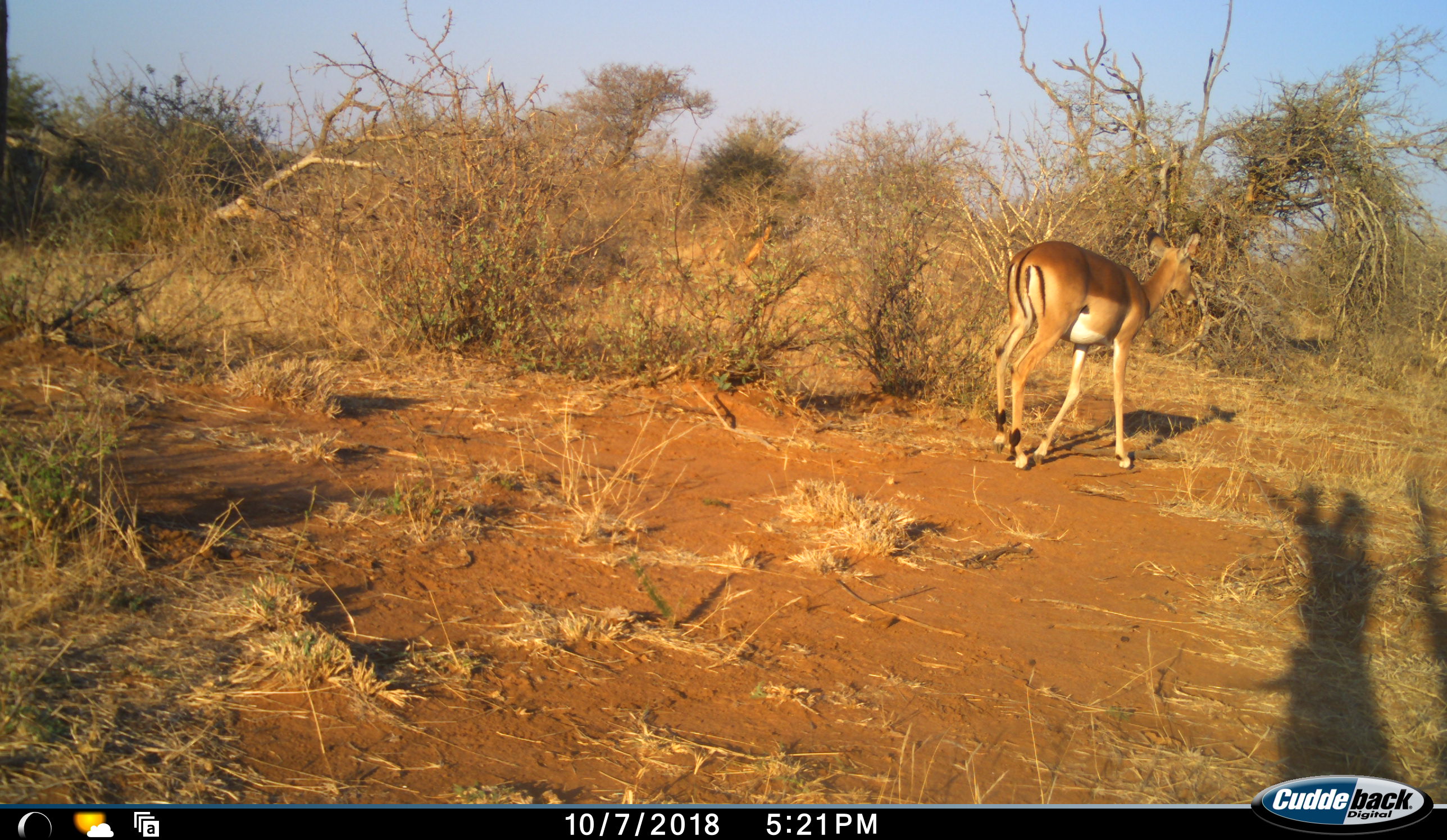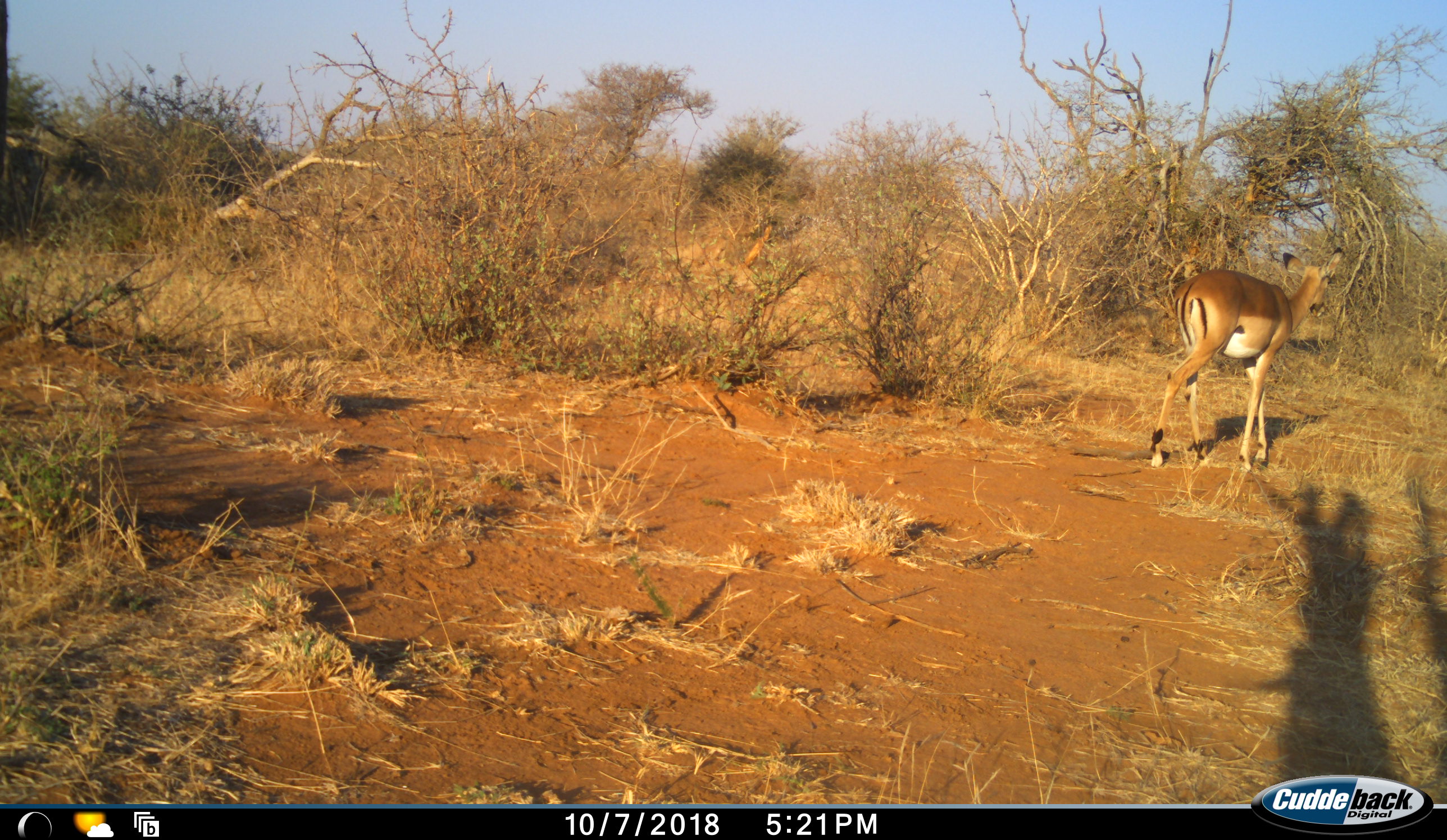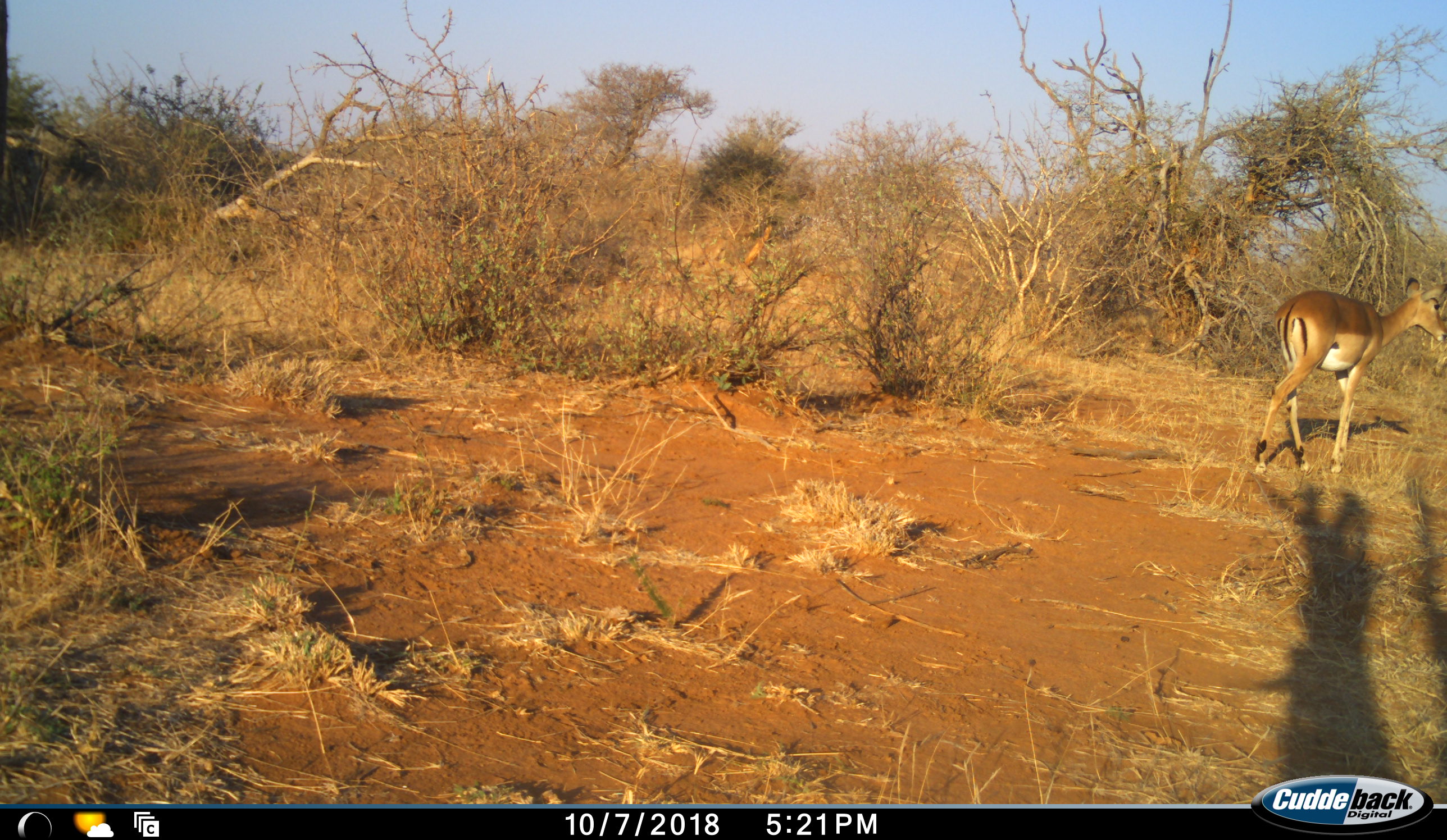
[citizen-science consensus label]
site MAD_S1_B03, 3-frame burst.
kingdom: Animalia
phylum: Chordata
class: Mammalia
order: Artiodactyla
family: Bovidae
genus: Aepyceros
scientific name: Aepyceros melampus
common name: impala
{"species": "impala (Aepyceros melampus)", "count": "1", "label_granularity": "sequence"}